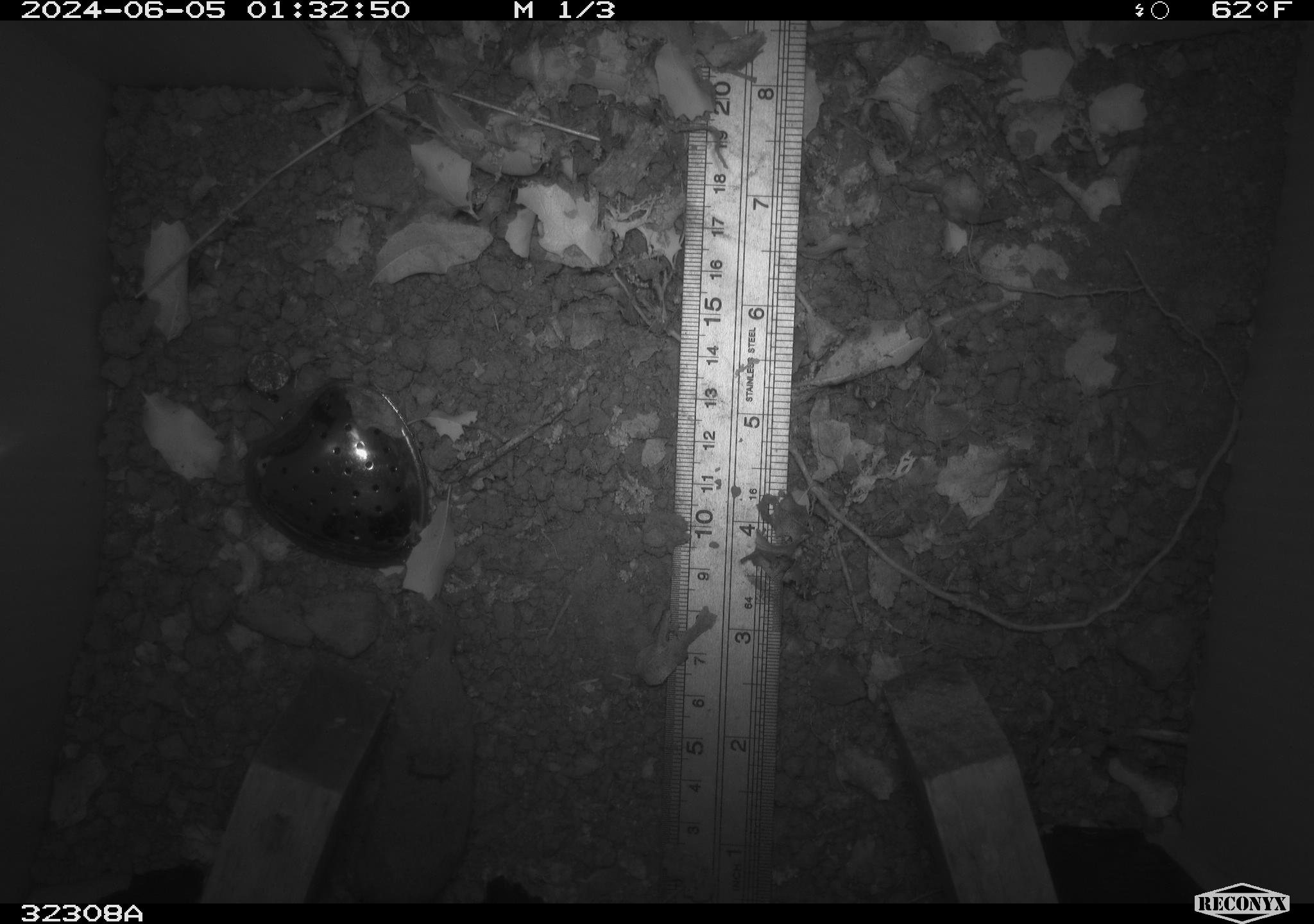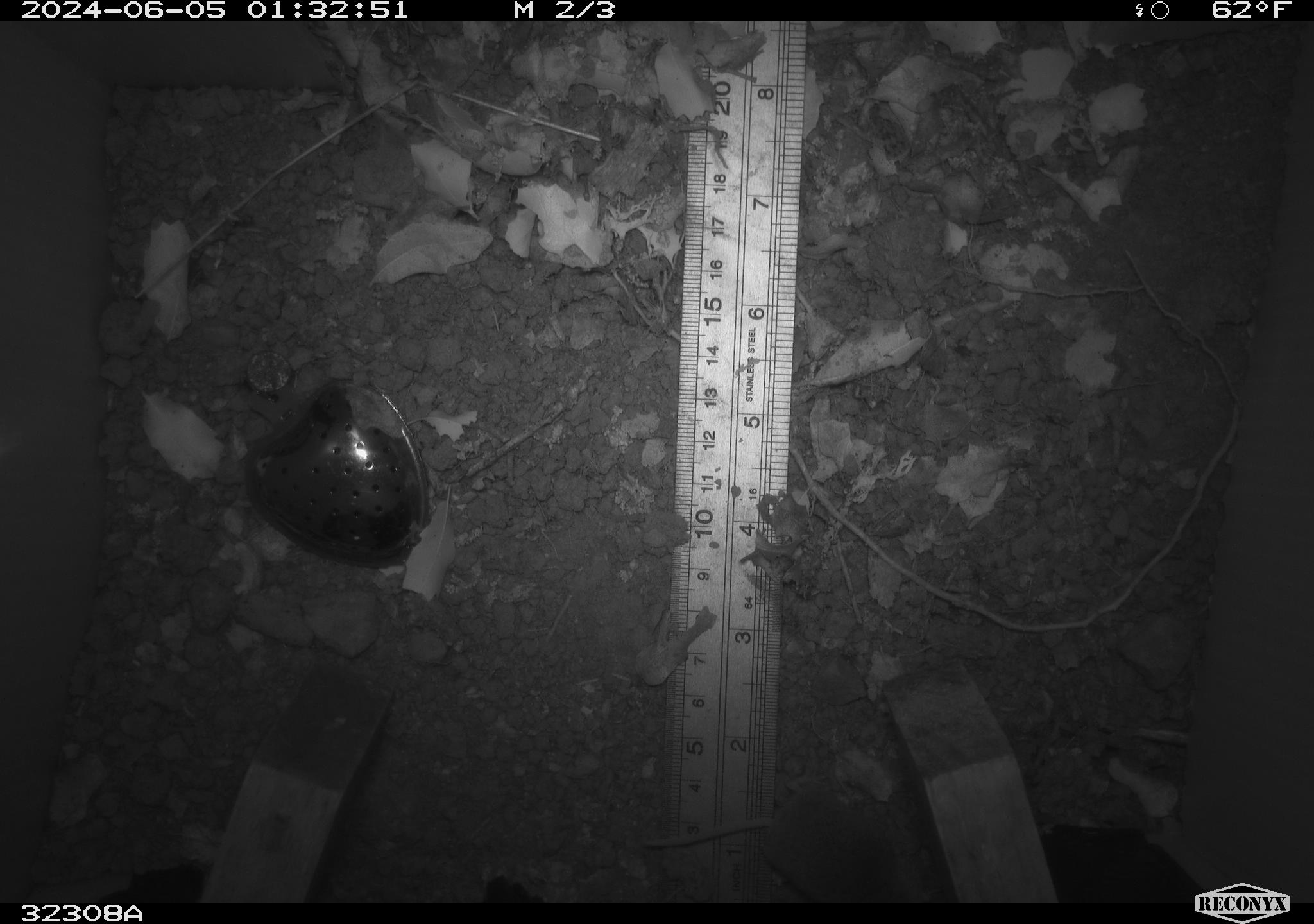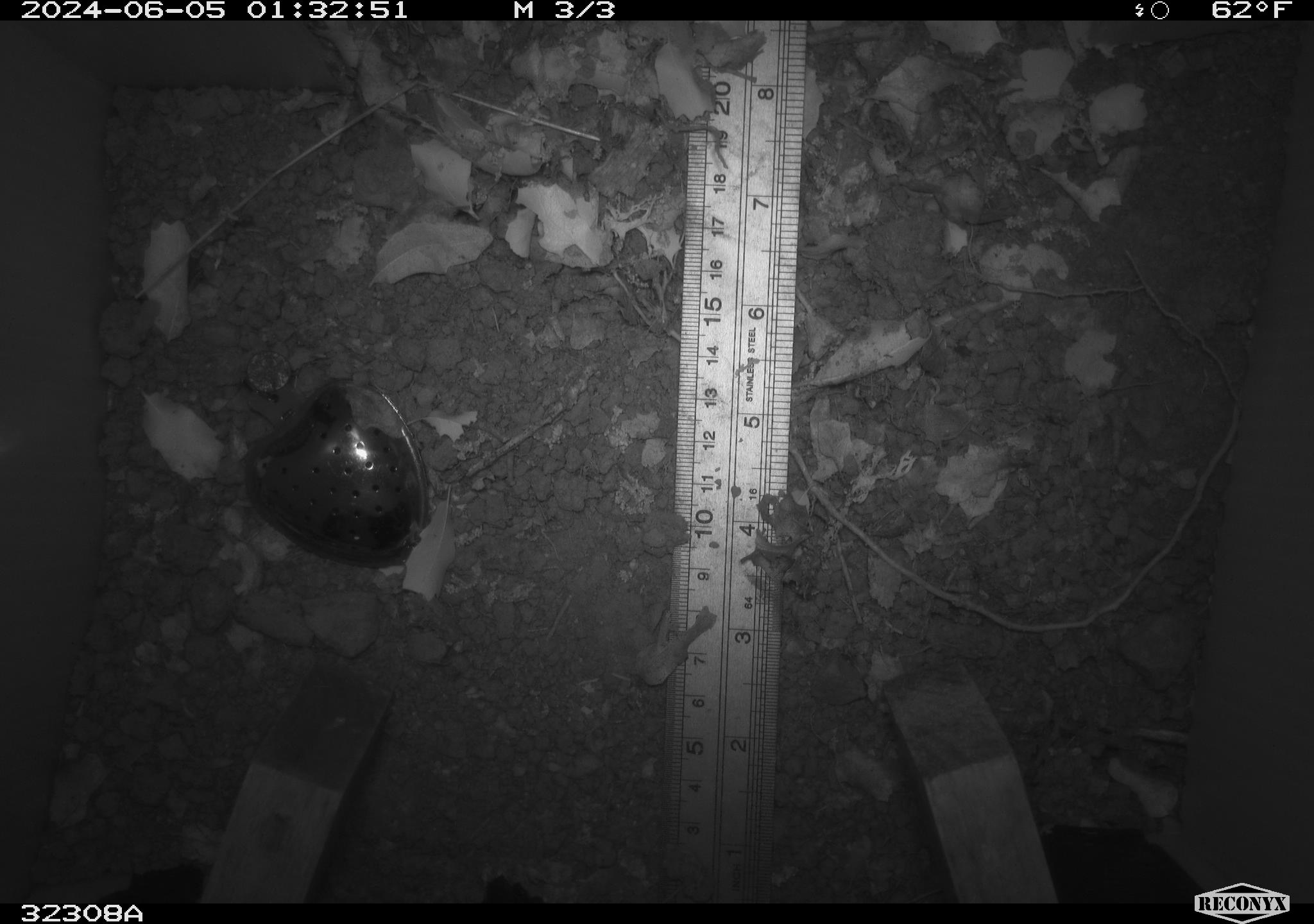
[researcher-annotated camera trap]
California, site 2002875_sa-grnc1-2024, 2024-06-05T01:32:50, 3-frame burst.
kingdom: Animalia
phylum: Chordata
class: Mammalia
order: Eulipotyphla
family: Soricidae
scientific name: Soricidae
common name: shrews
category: soricidae family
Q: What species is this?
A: Soricidae family (shrews) (Soricidae).